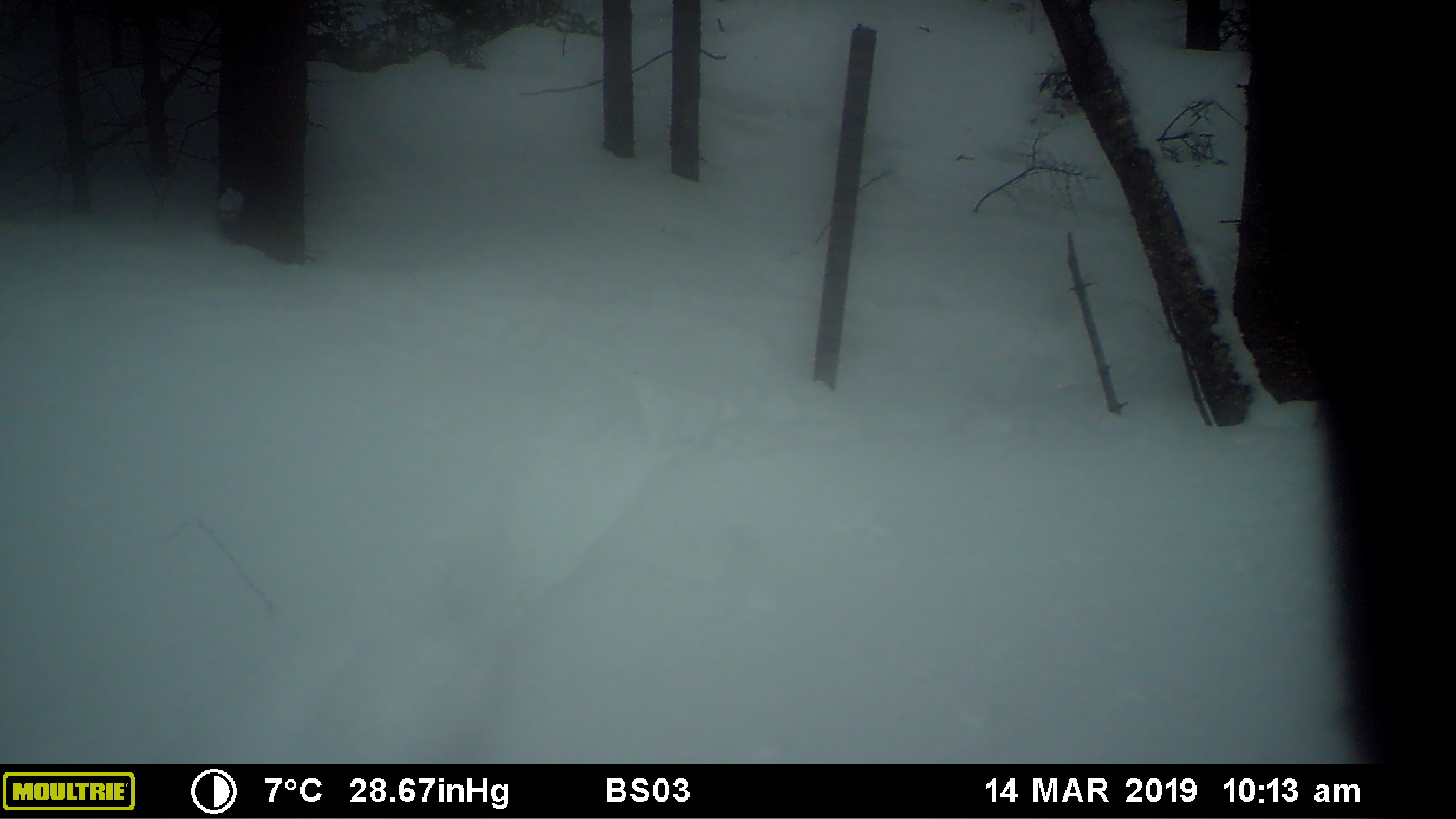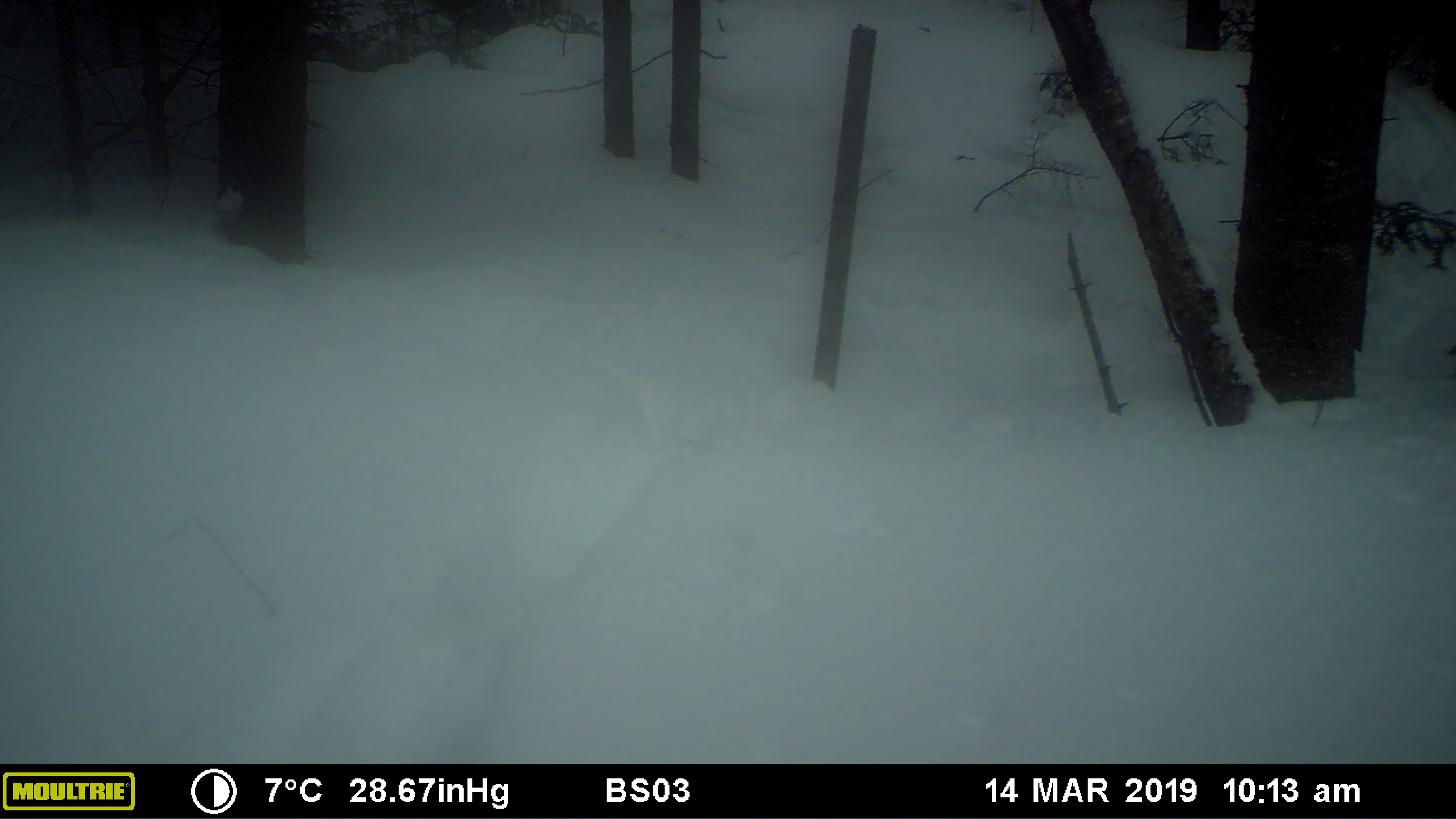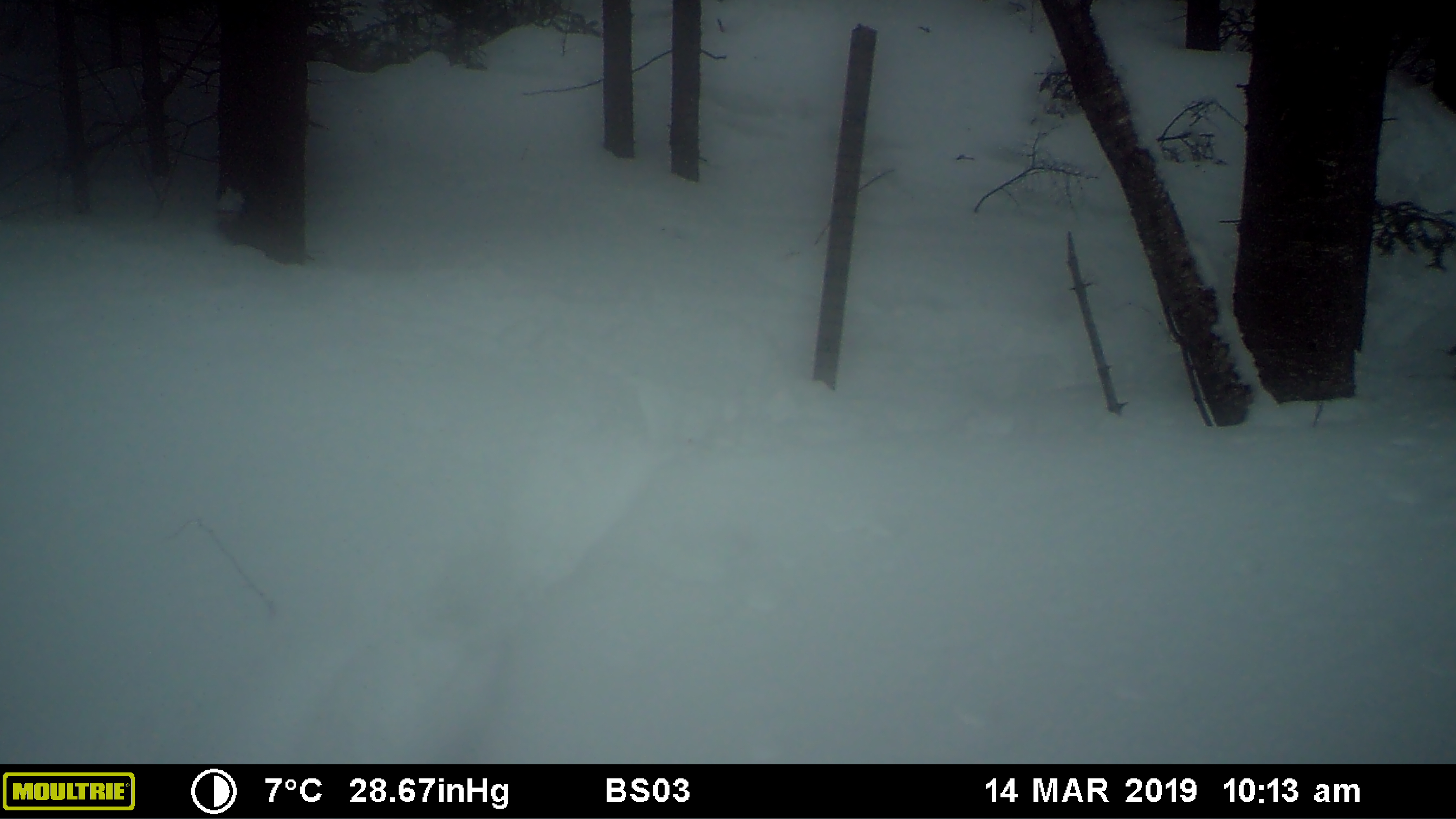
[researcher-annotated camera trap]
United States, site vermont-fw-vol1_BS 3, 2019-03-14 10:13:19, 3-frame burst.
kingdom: Animalia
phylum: Chordata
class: Mammalia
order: Artiodactyla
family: Cervidae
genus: Alces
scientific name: Alces alces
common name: moose